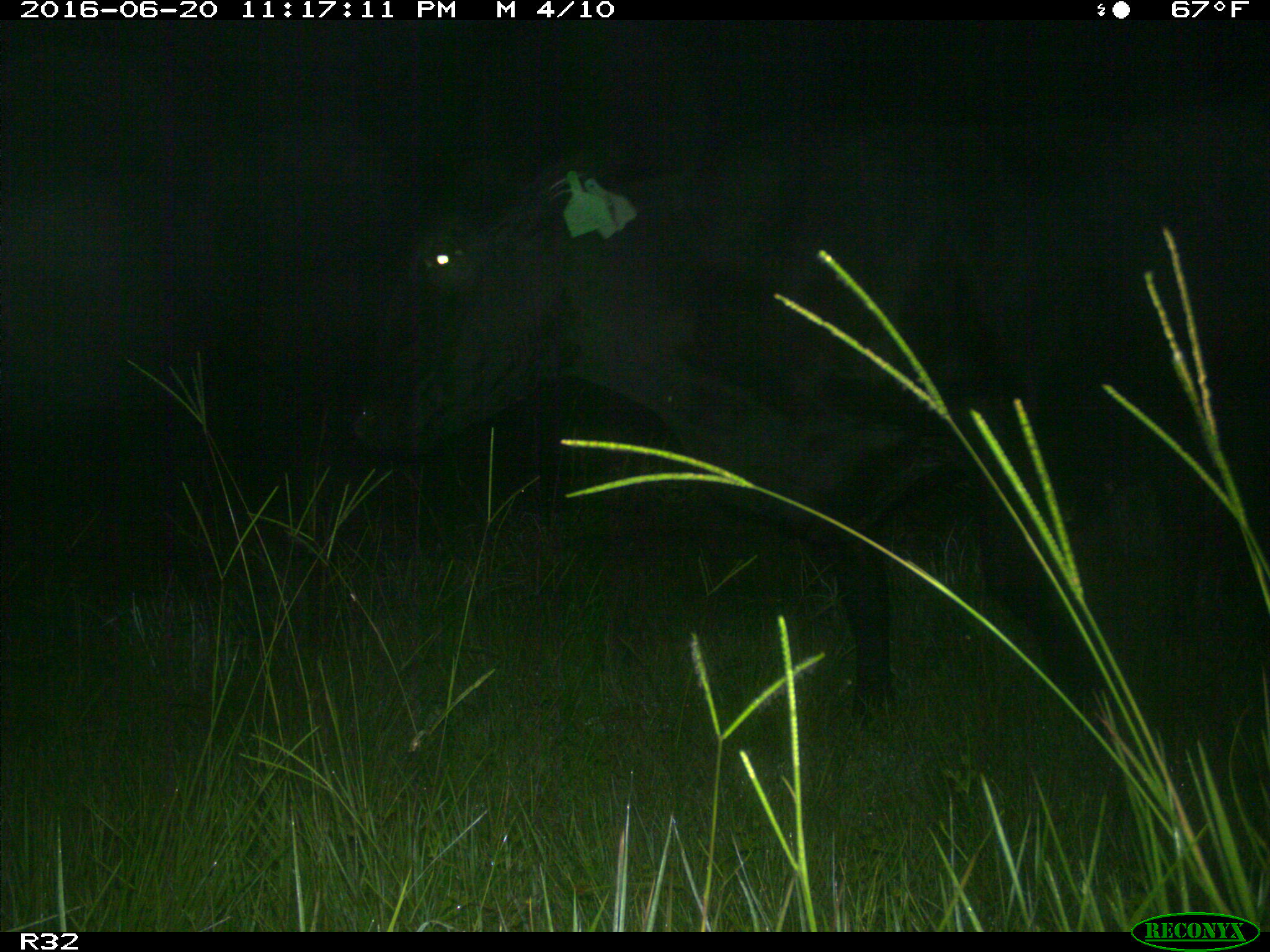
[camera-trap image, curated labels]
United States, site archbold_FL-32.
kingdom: Animalia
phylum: Chordata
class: Mammalia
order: Artiodactyla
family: Bovidae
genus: Bos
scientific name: Bos taurus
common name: domestic cow